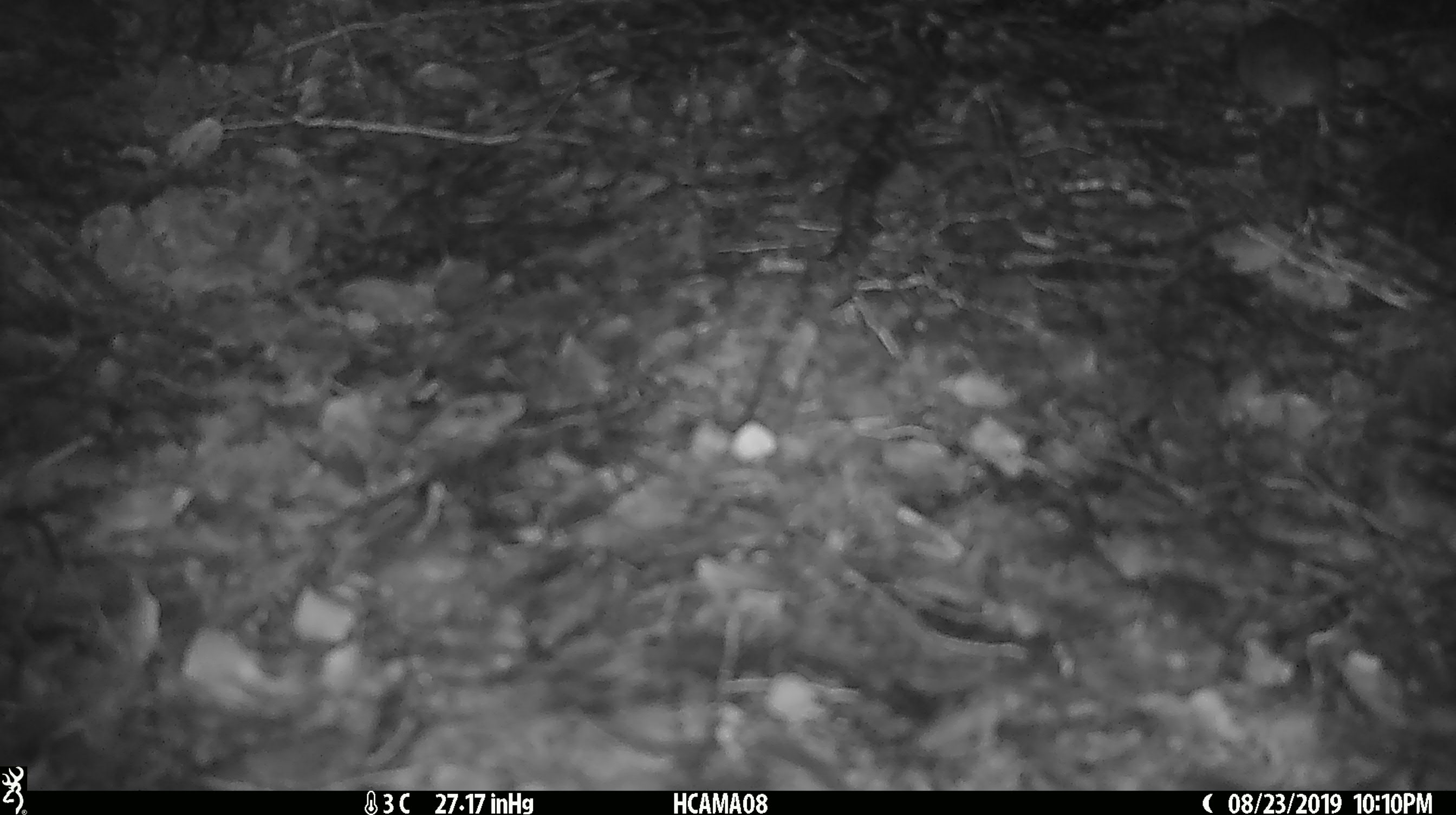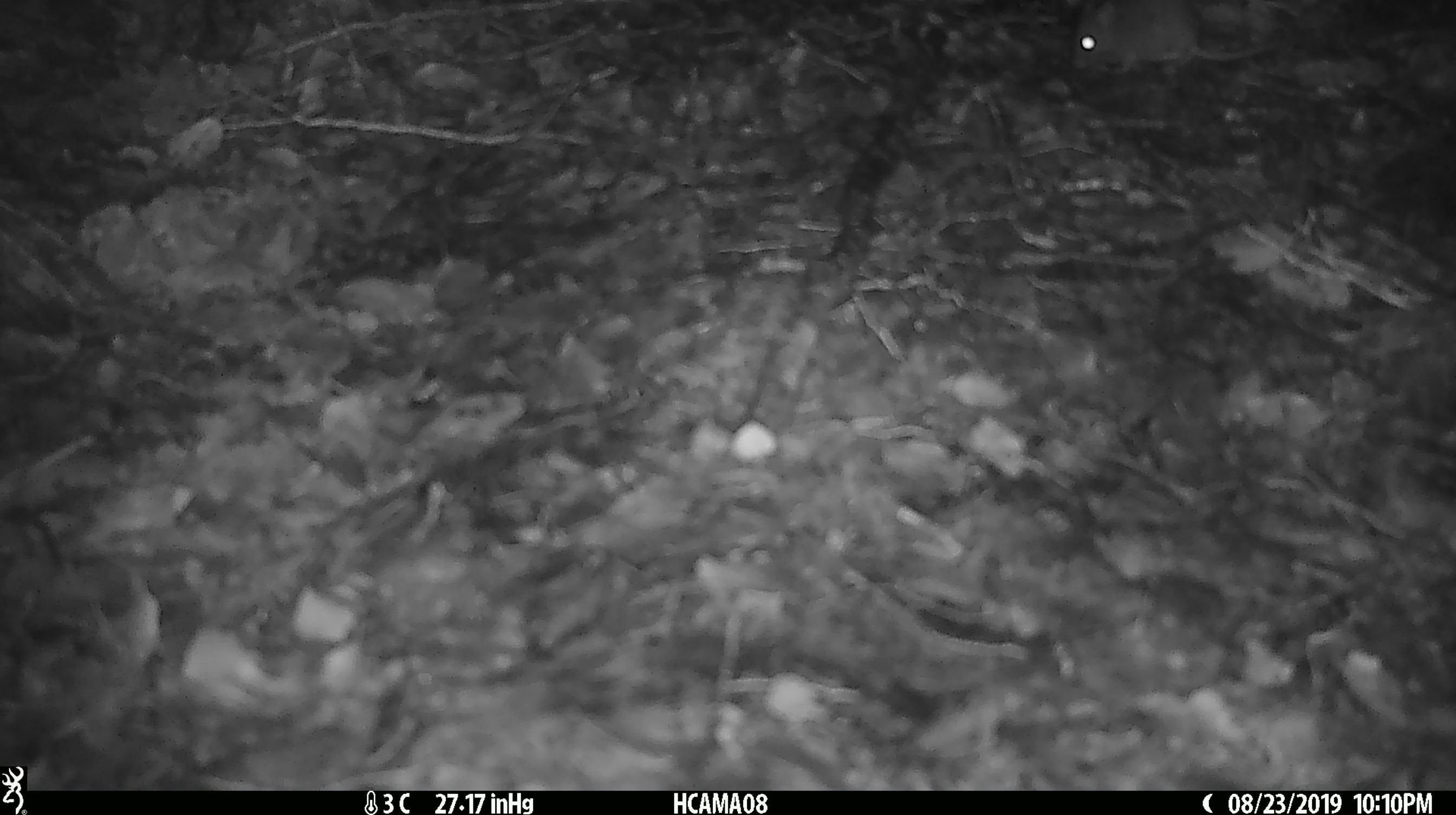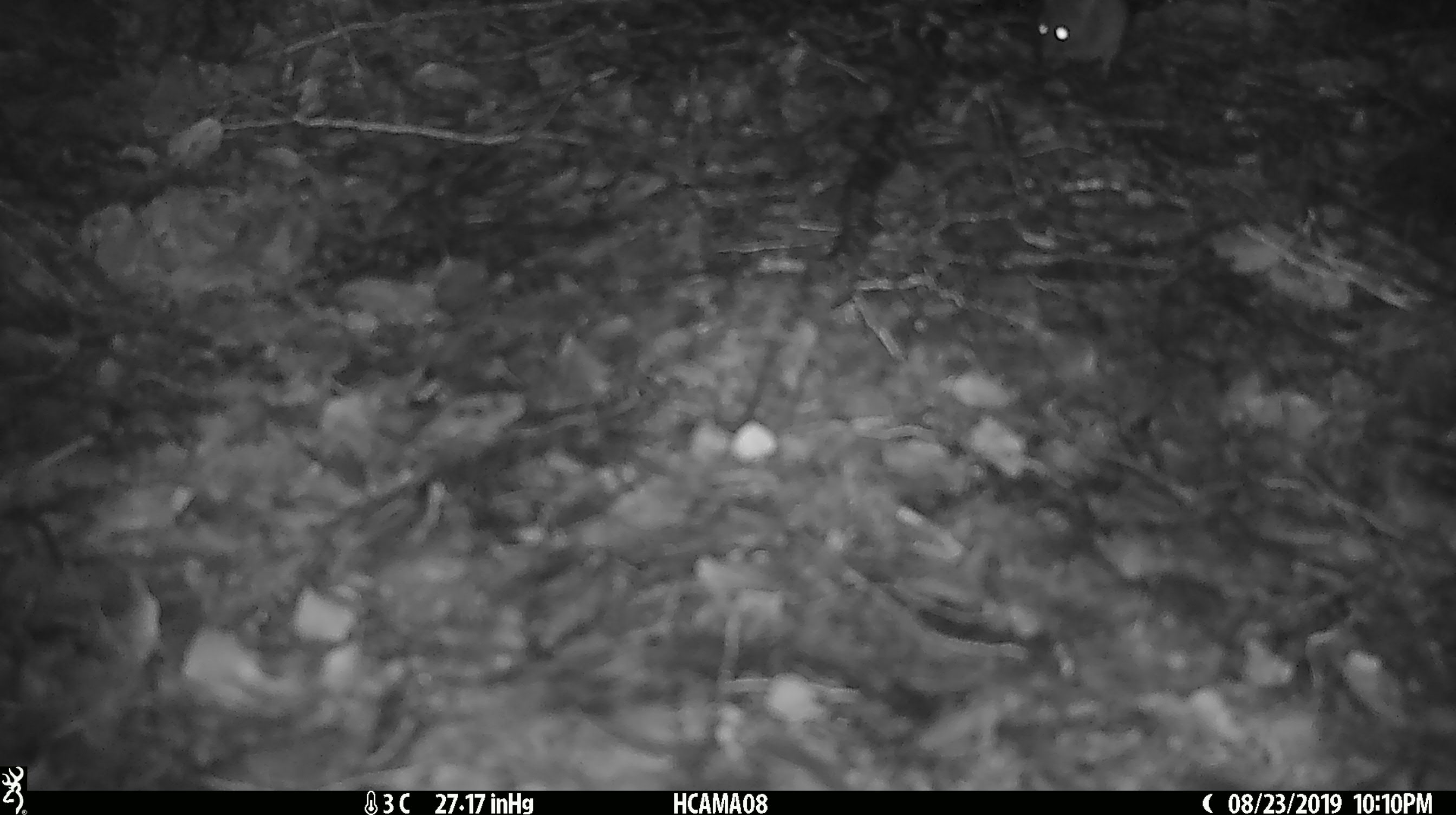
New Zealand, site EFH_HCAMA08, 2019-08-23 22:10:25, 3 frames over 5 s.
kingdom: Animalia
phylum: Chordata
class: Mammalia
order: Rodentia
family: Muridae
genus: Mus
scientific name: Mus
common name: mouse